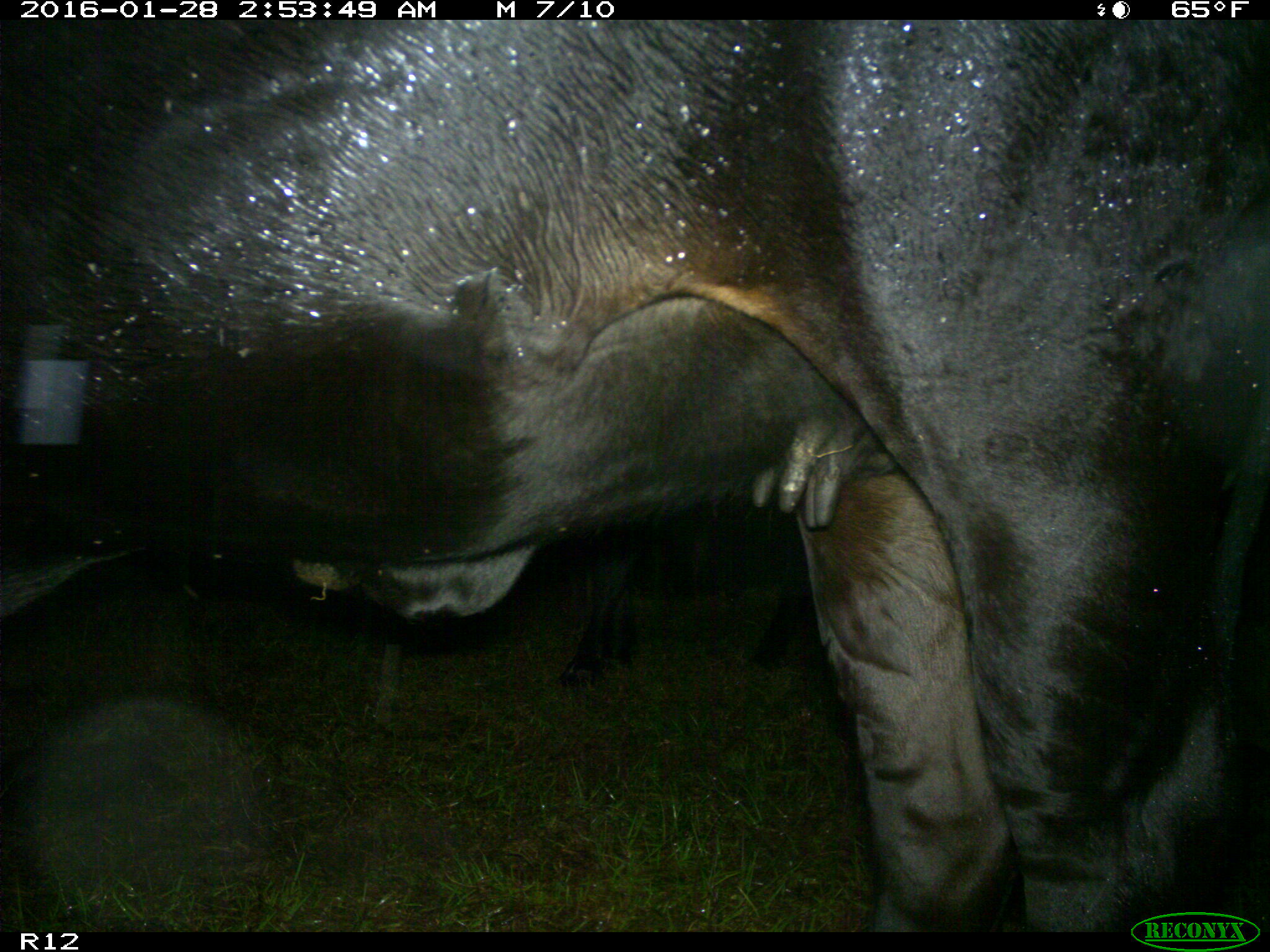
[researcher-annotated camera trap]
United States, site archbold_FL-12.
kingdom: Animalia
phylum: Chordata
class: Mammalia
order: Artiodactyla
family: Bovidae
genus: Bos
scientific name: Bos taurus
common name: domestic cow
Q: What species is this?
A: Bos taurus (domestic cow).